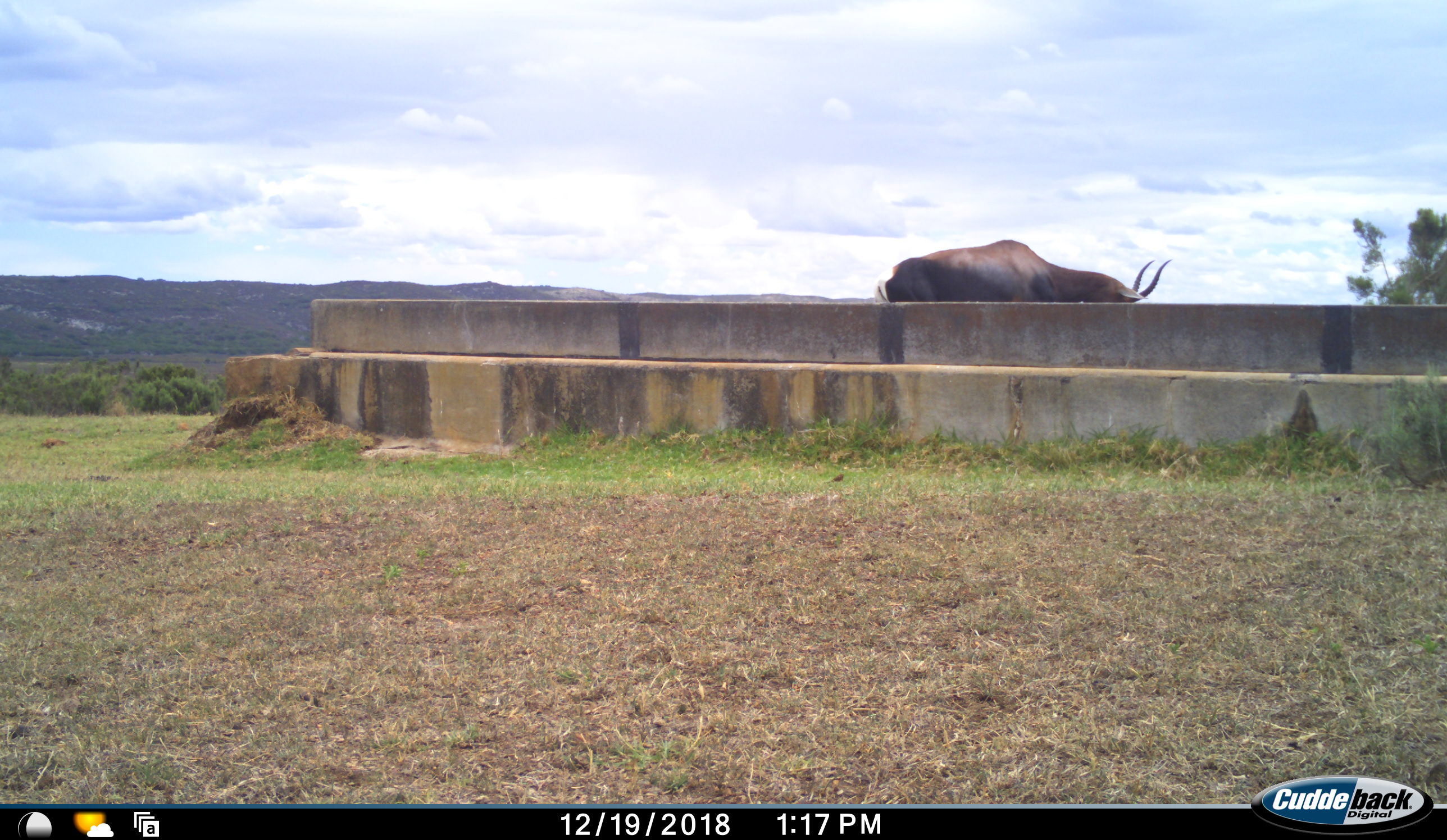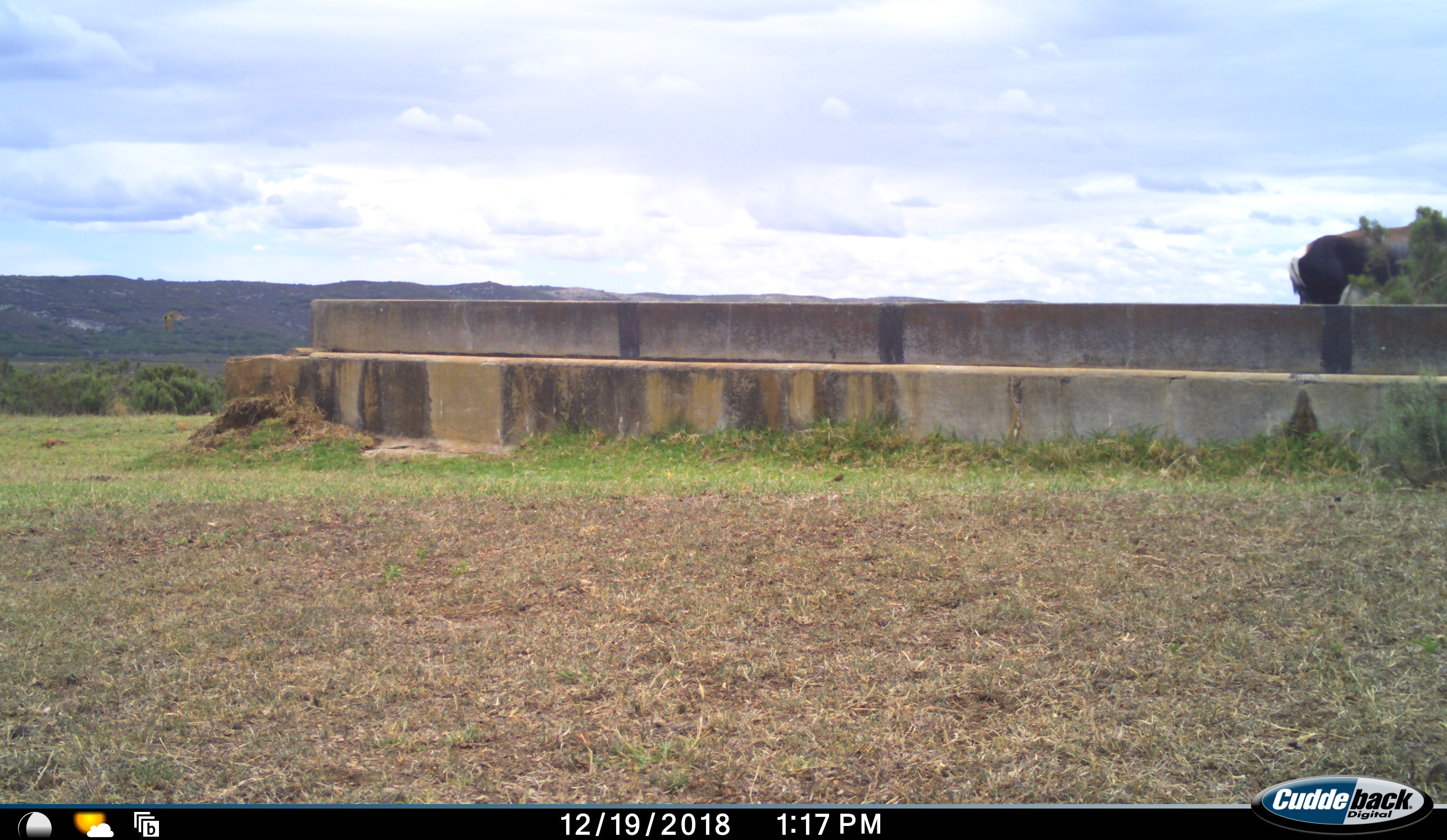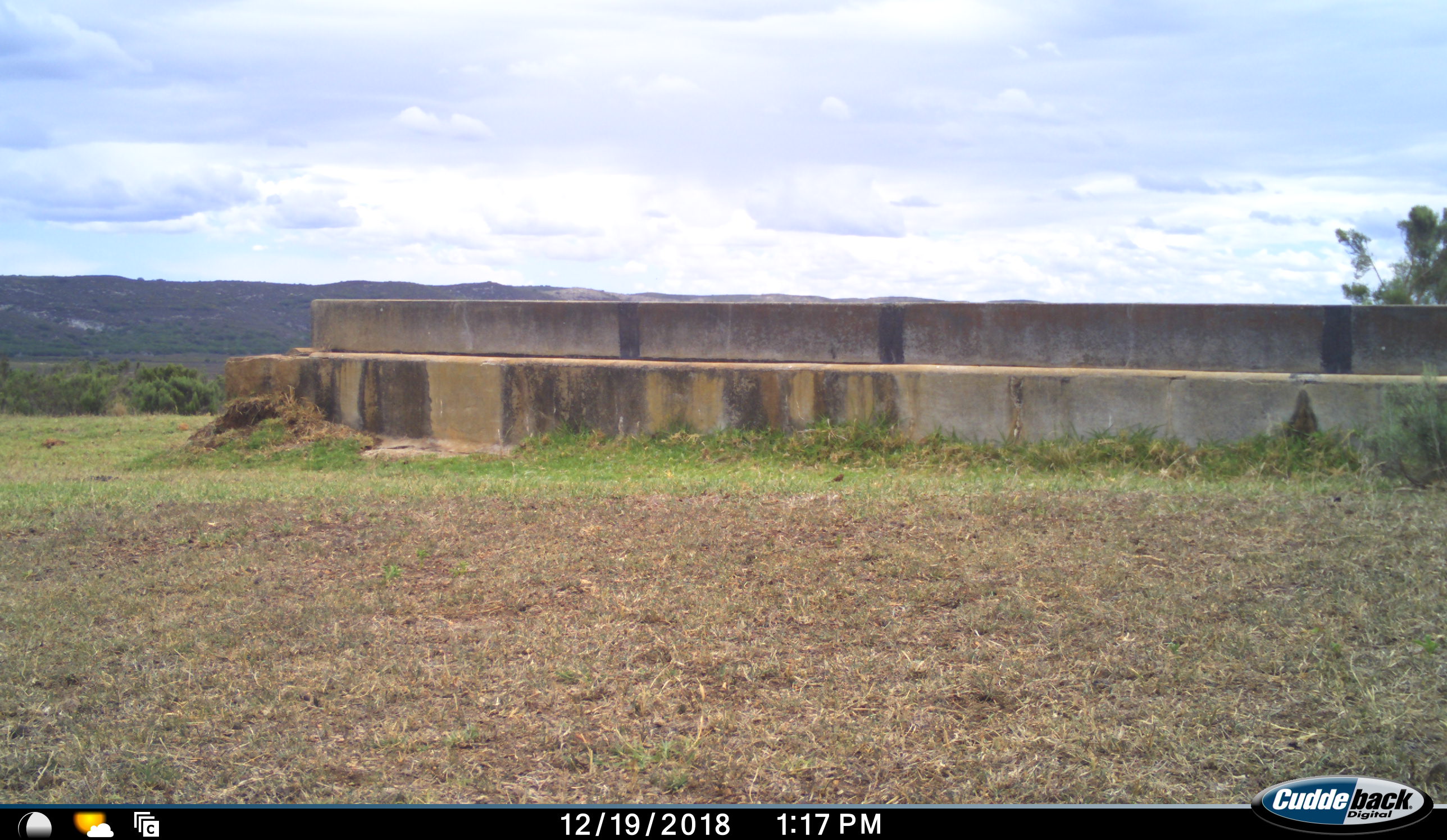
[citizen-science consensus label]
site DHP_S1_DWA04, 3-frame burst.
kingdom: Animalia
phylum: Chordata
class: Mammalia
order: Artiodactyla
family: Bovidae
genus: Damaliscus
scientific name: Damaliscus pygargus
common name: bontebok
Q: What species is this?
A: Bontebok (Damaliscus pygargus).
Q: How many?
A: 1.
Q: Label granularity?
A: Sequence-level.